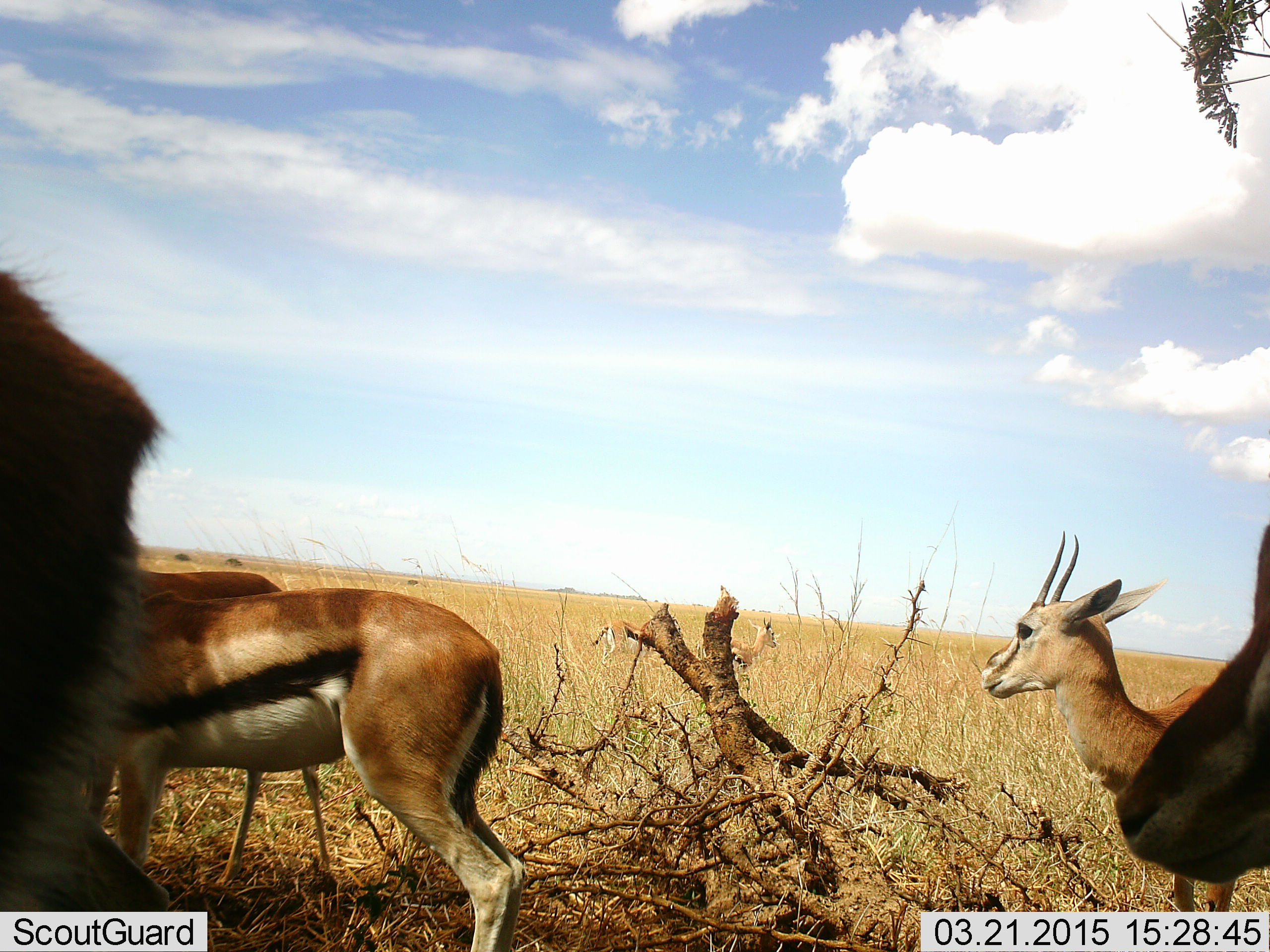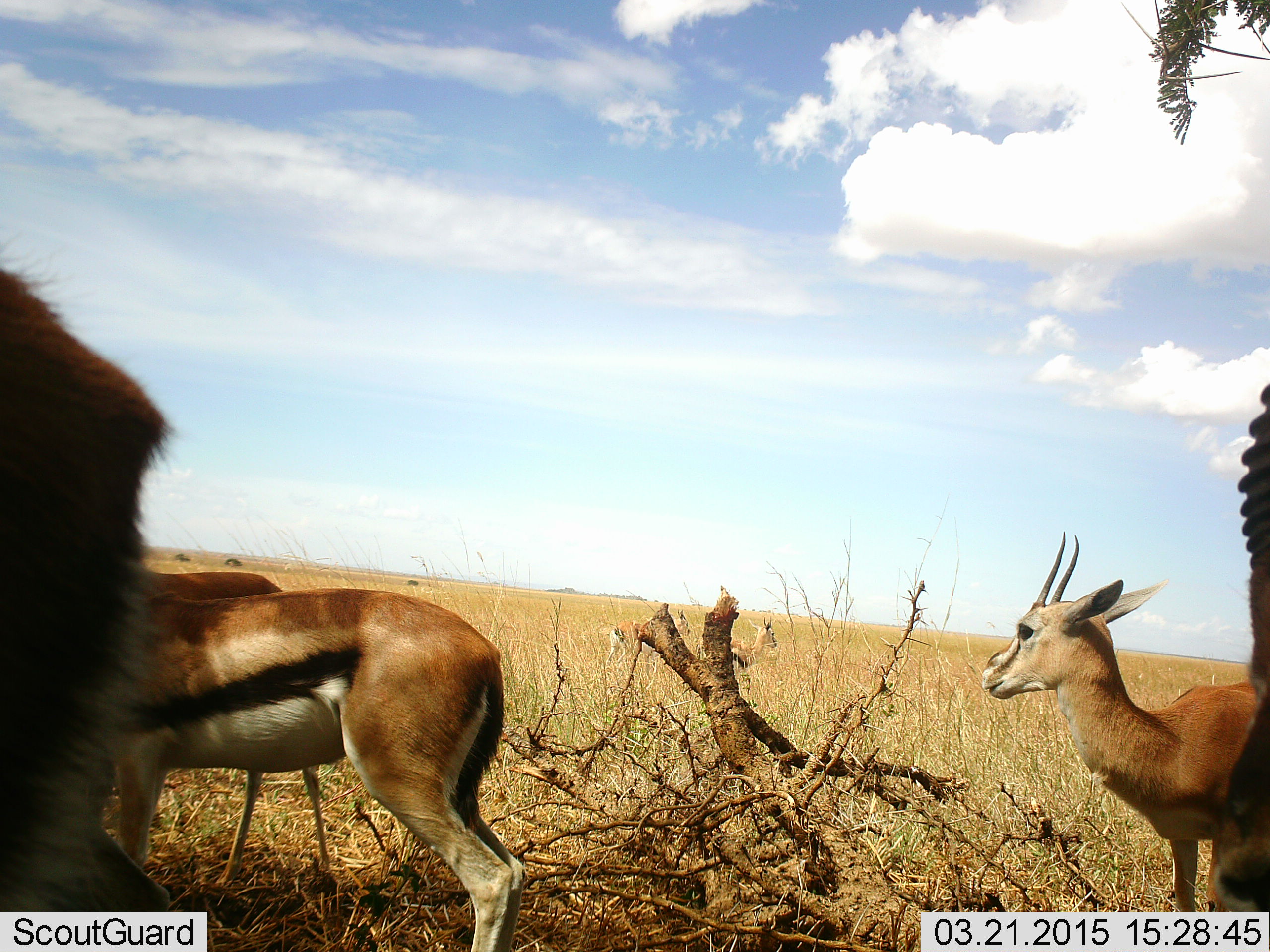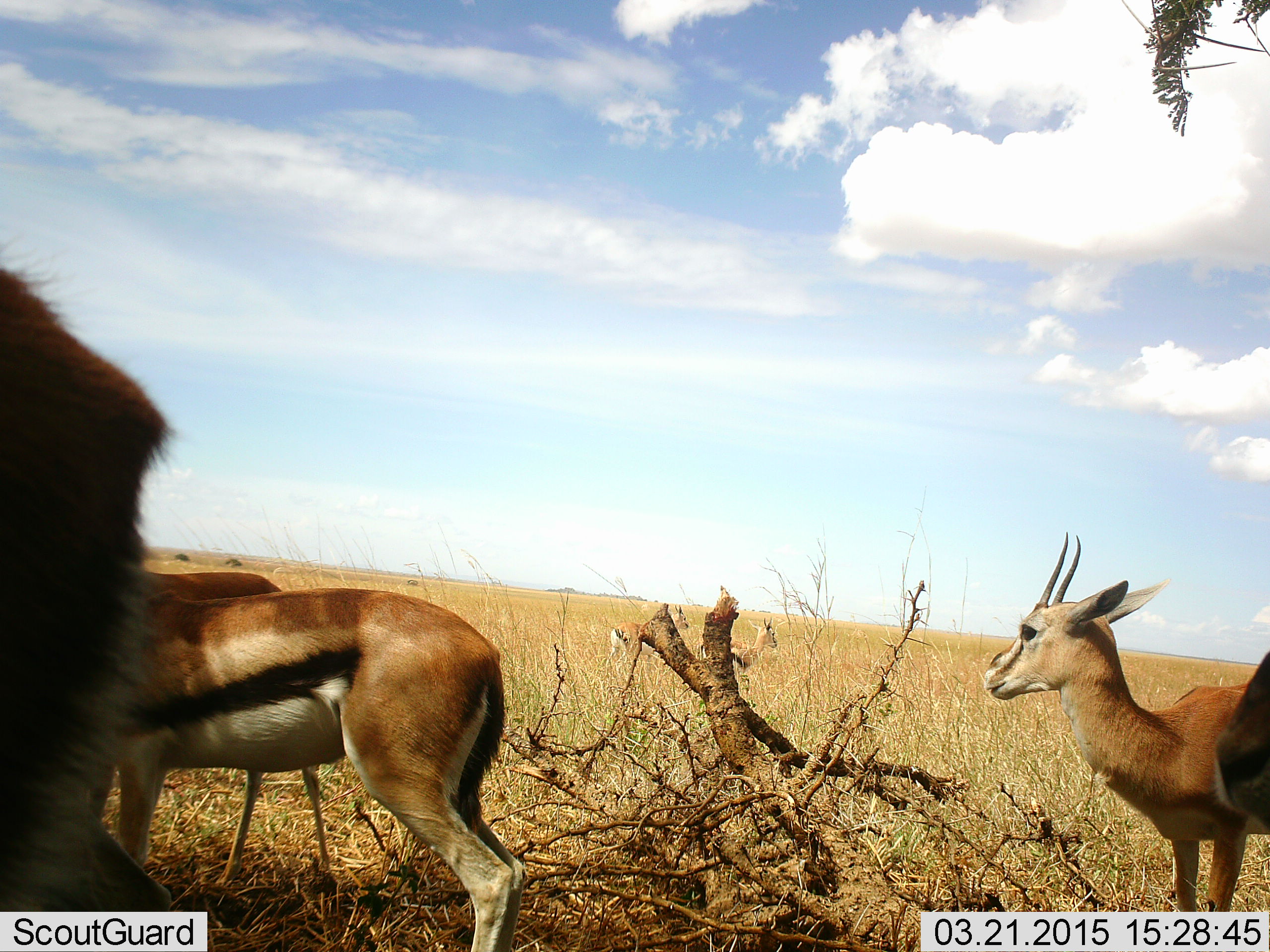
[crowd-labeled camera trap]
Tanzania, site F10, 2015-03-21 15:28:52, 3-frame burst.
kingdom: Animalia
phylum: Chordata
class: Mammalia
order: Artiodactyla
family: Bovidae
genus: Eudorcas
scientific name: Eudorcas thomsonii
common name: thomson's gazelle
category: gazellethomsons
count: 6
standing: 82%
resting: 18%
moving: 36%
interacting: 9%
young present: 9%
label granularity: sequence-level